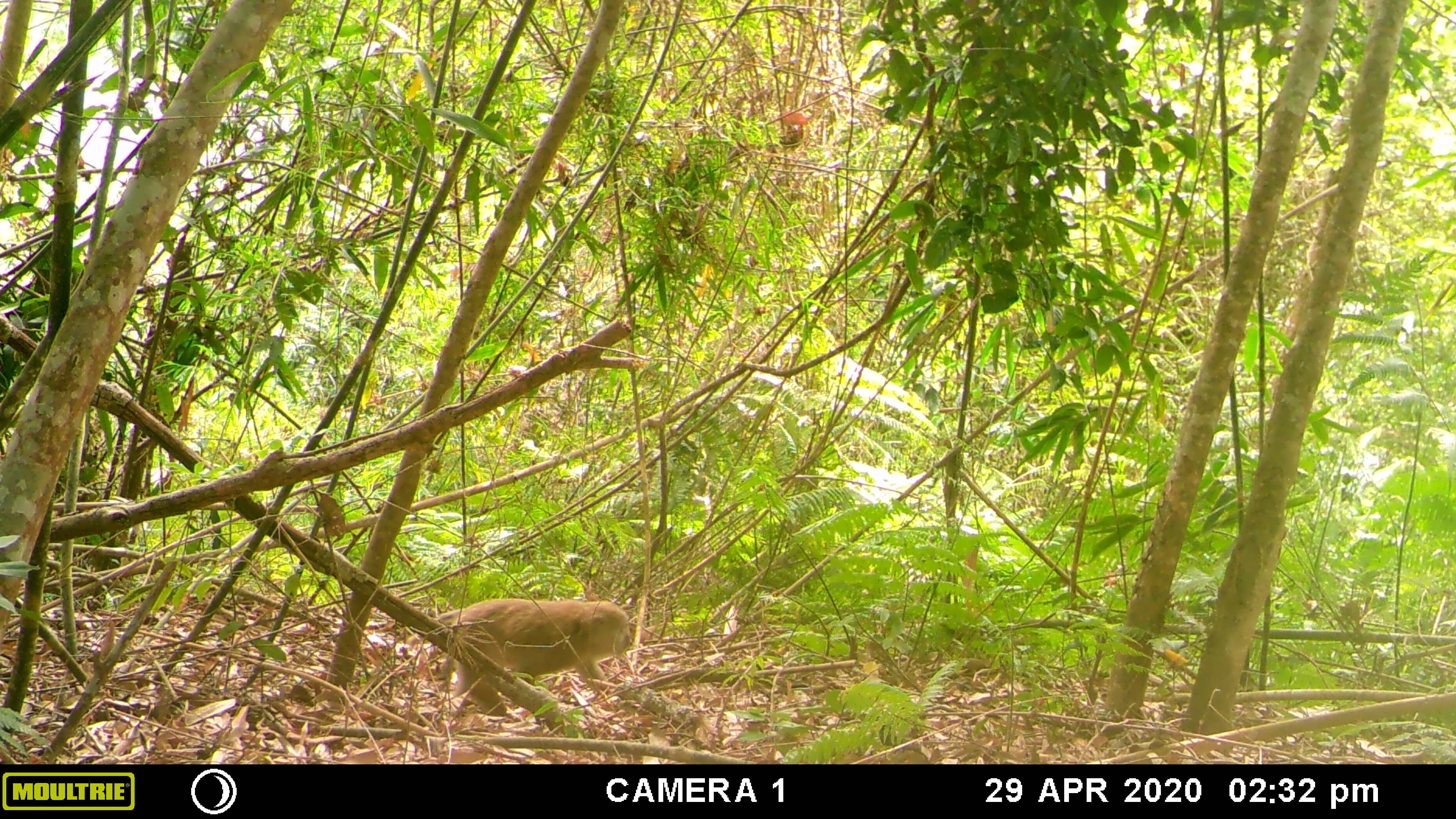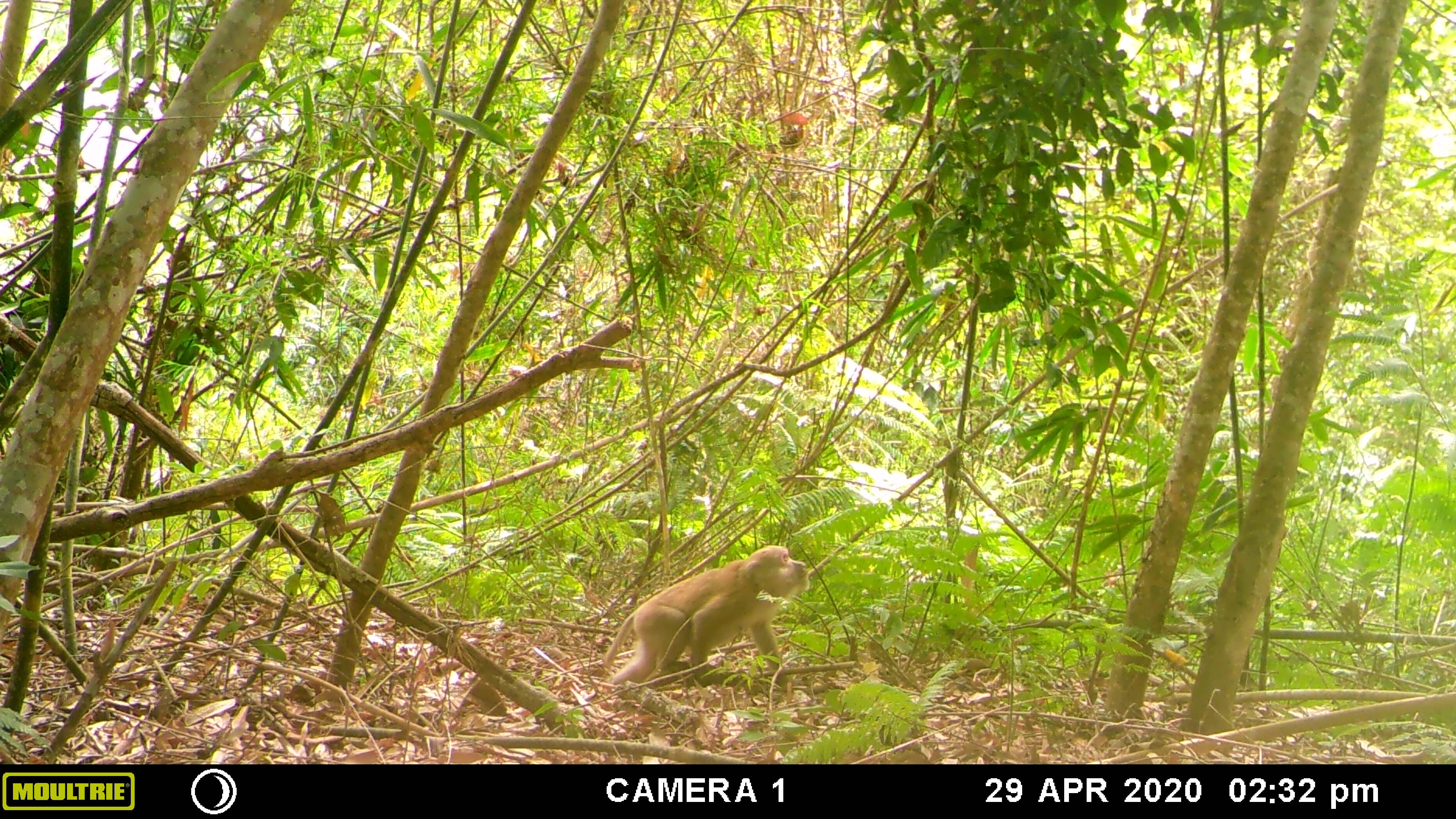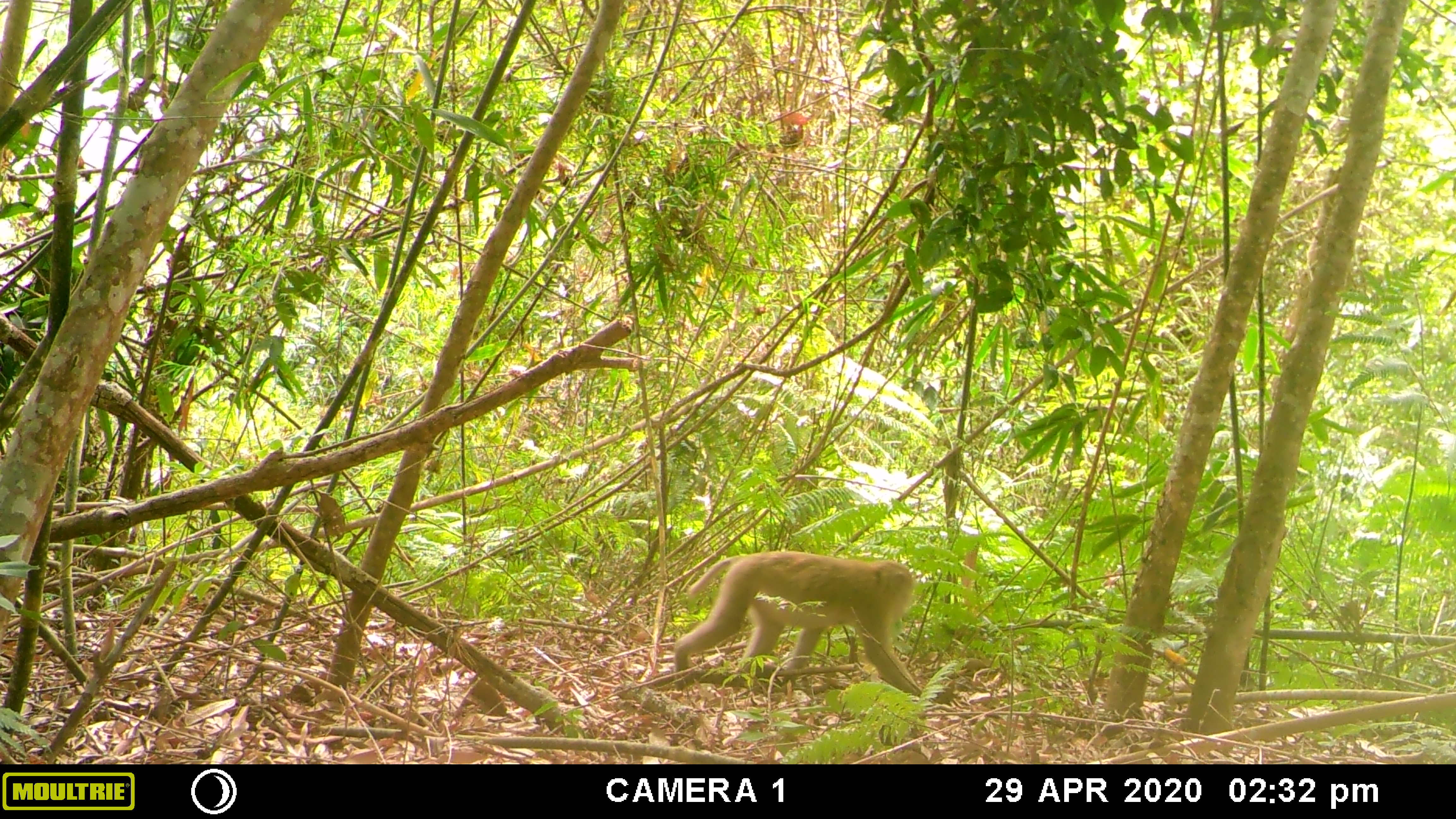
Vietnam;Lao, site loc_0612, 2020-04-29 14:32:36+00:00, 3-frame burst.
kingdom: Animalia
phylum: Chordata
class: Mammalia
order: Primates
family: Cercopithecidae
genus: Macaca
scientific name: Macaca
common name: macaques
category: assam or rhesus macaque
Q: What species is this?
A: Assam or rhesus macaque (macaques) (Macaca).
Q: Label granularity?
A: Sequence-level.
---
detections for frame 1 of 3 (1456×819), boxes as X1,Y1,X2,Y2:
assam or rhesus macaque: 404,598,631,714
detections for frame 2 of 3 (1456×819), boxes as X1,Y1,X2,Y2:
assam or rhesus macaque: 603,545,810,685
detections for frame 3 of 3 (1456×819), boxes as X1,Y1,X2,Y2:
assam or rhesus macaque: 673,550,923,695